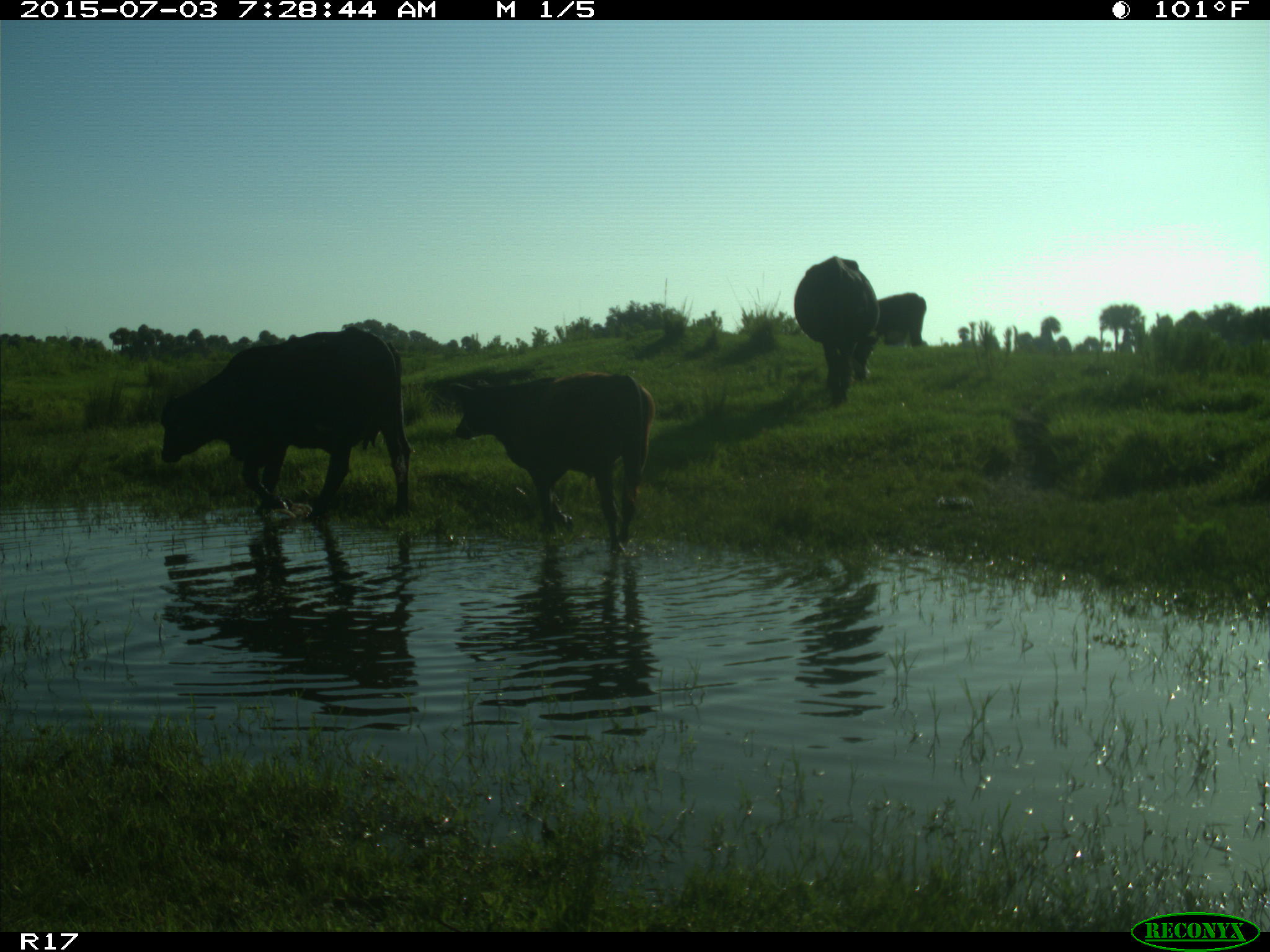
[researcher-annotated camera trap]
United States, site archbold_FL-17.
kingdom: Animalia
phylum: Chordata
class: Mammalia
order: Artiodactyla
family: Bovidae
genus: Bos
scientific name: Bos taurus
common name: domestic cow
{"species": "Bos taurus (domestic cow)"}